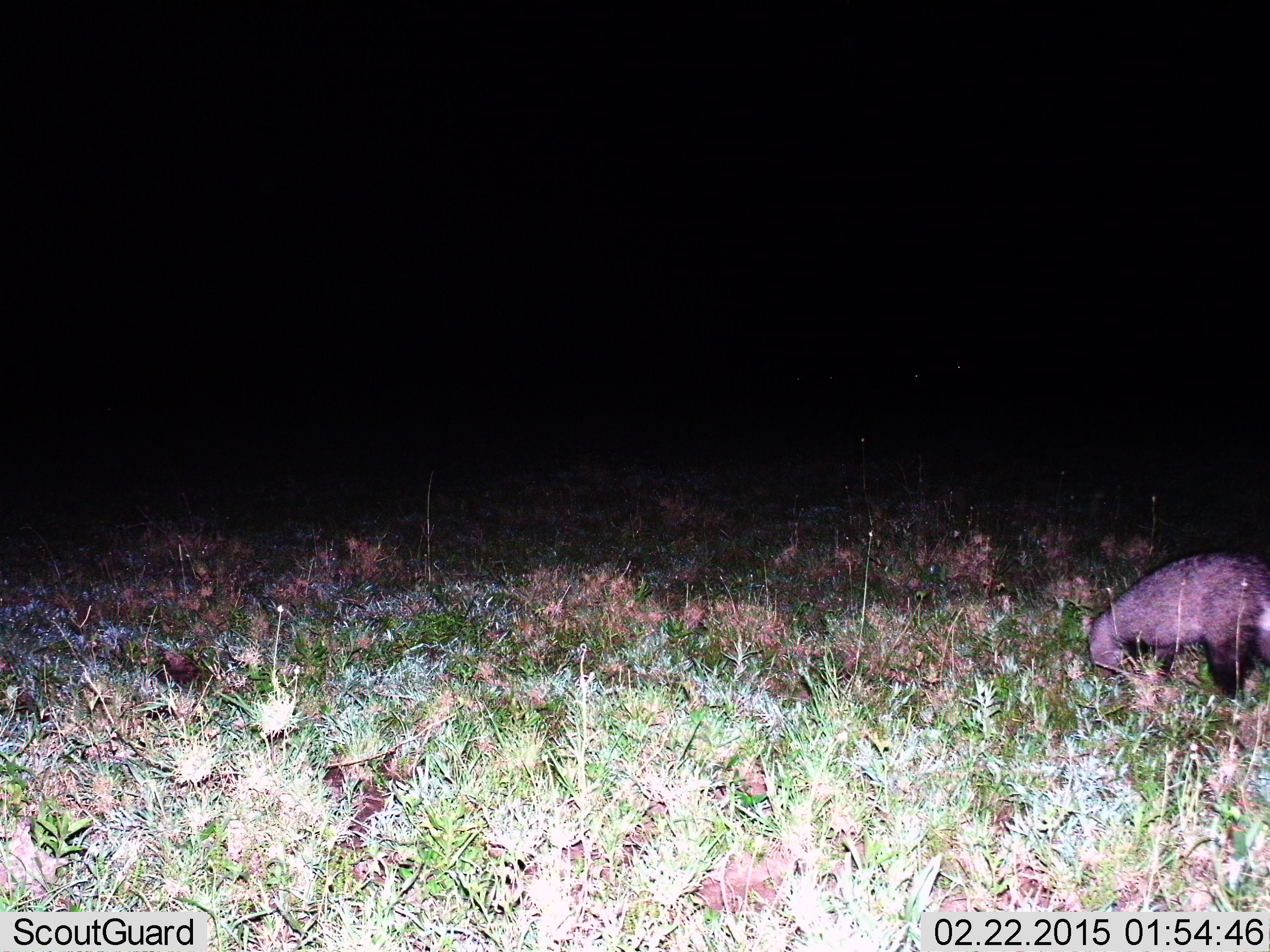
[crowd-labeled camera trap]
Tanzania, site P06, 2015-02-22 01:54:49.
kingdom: Animalia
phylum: Chordata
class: Mammalia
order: Carnivora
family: Herpestidae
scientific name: Herpestidae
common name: mongoose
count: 1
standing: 67%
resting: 0%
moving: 33%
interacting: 0%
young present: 0%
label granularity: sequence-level